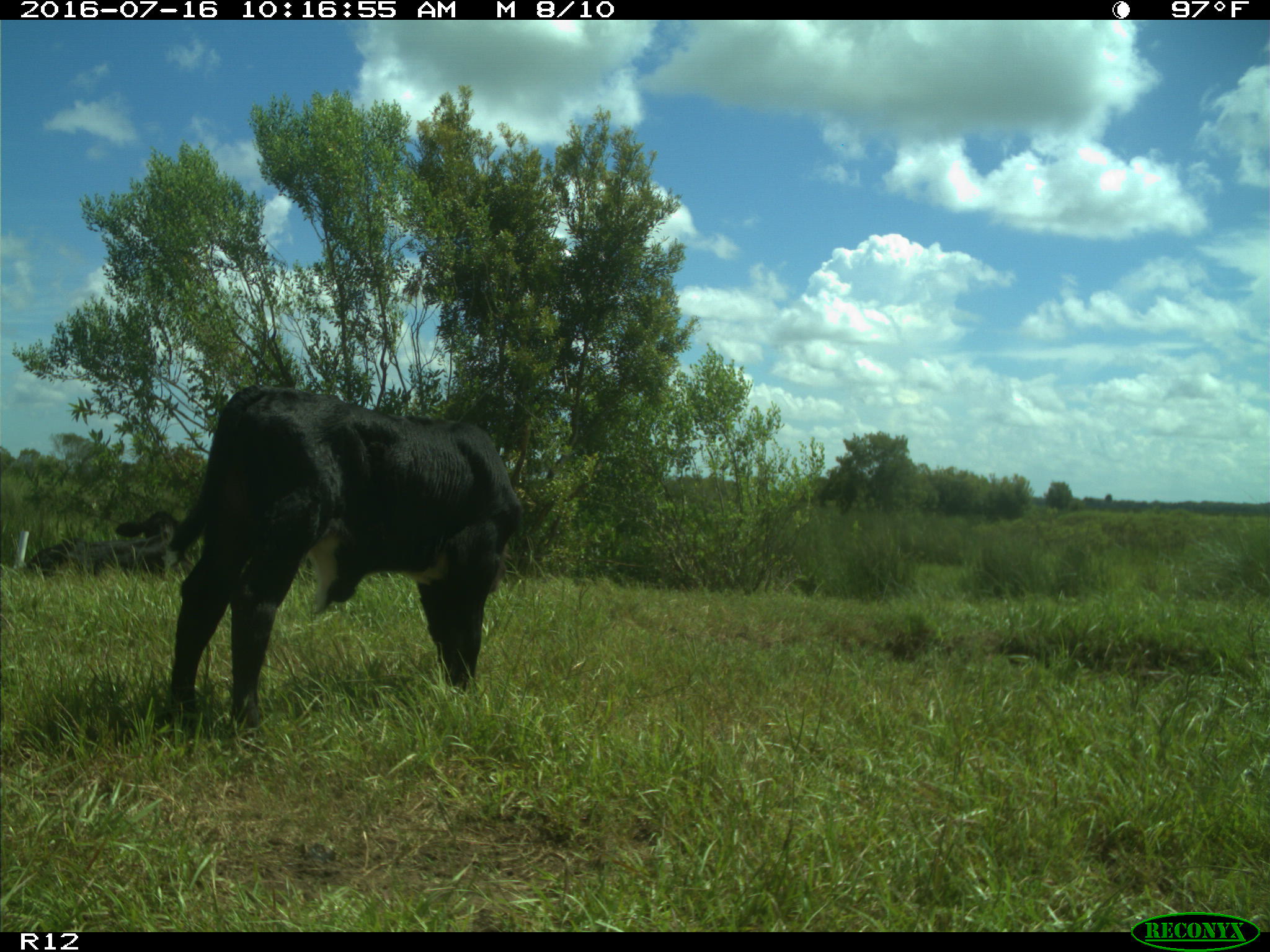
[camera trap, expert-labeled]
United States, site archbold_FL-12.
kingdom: Animalia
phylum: Chordata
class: Mammalia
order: Artiodactyla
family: Bovidae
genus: Bos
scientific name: Bos taurus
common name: domestic cow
Bos taurus (domestic cow).